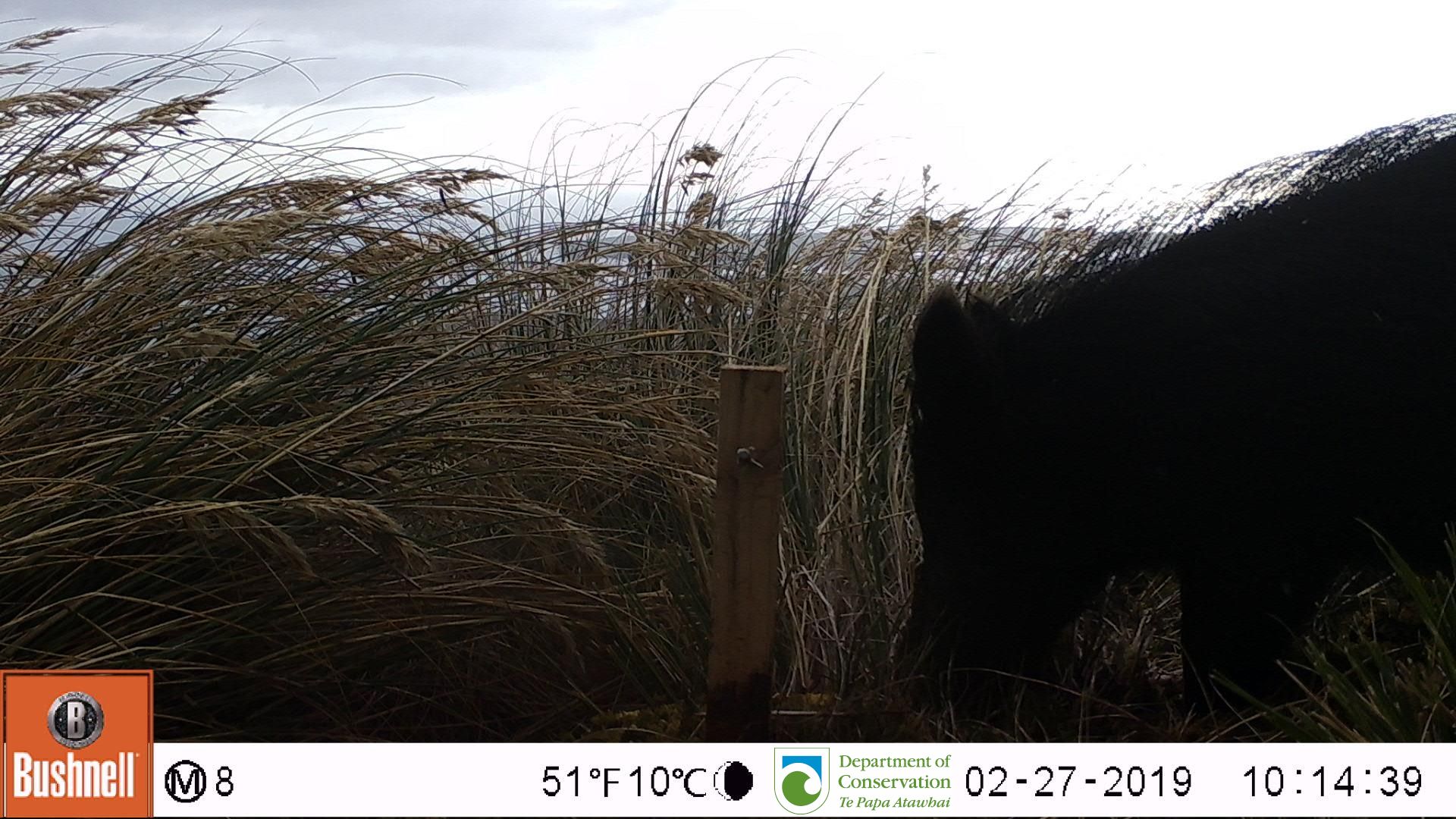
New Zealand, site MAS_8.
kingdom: Animalia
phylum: Chordata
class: Mammalia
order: Artiodactyla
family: Suidae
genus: Sus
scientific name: Sus scrofa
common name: pig